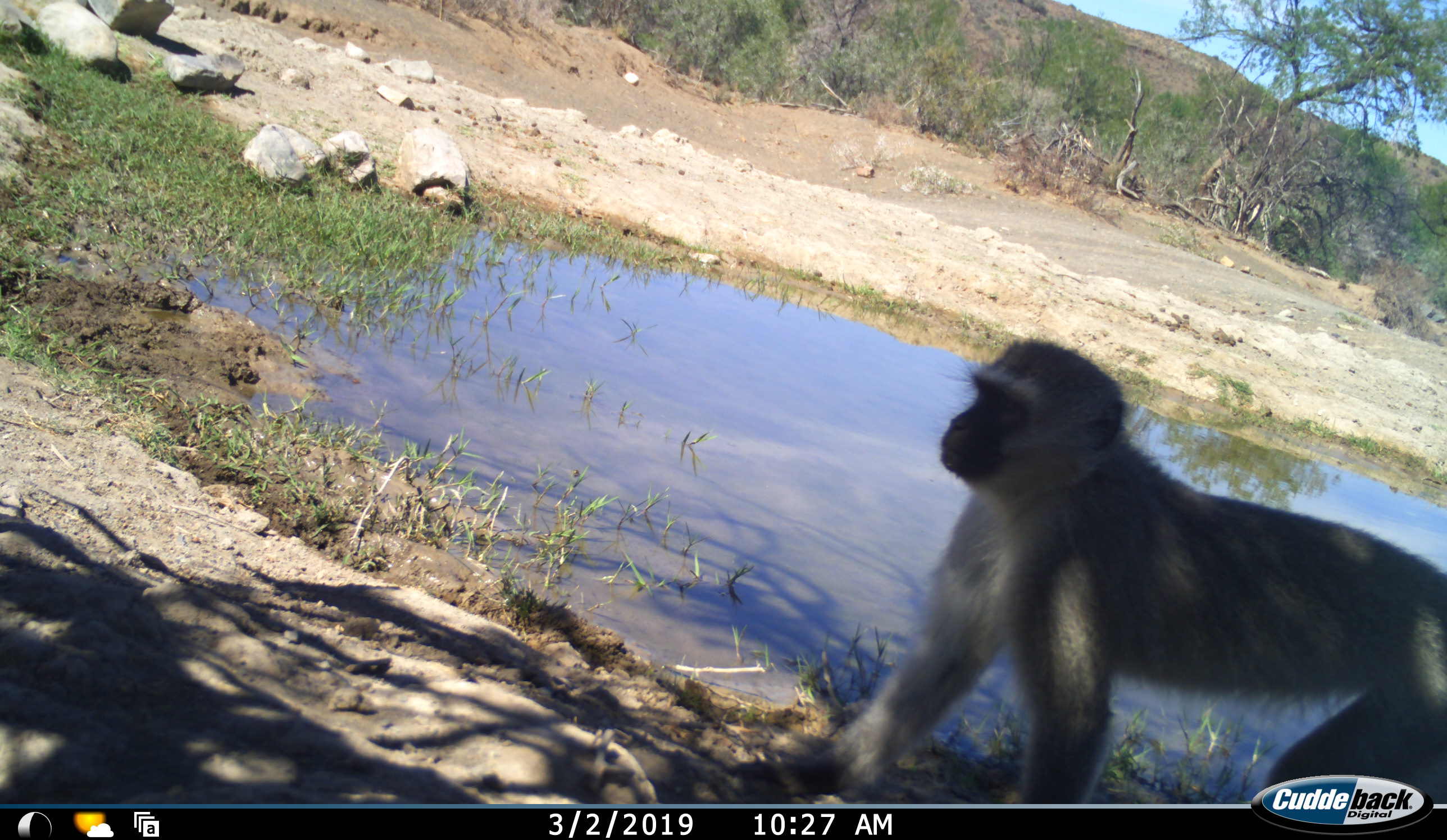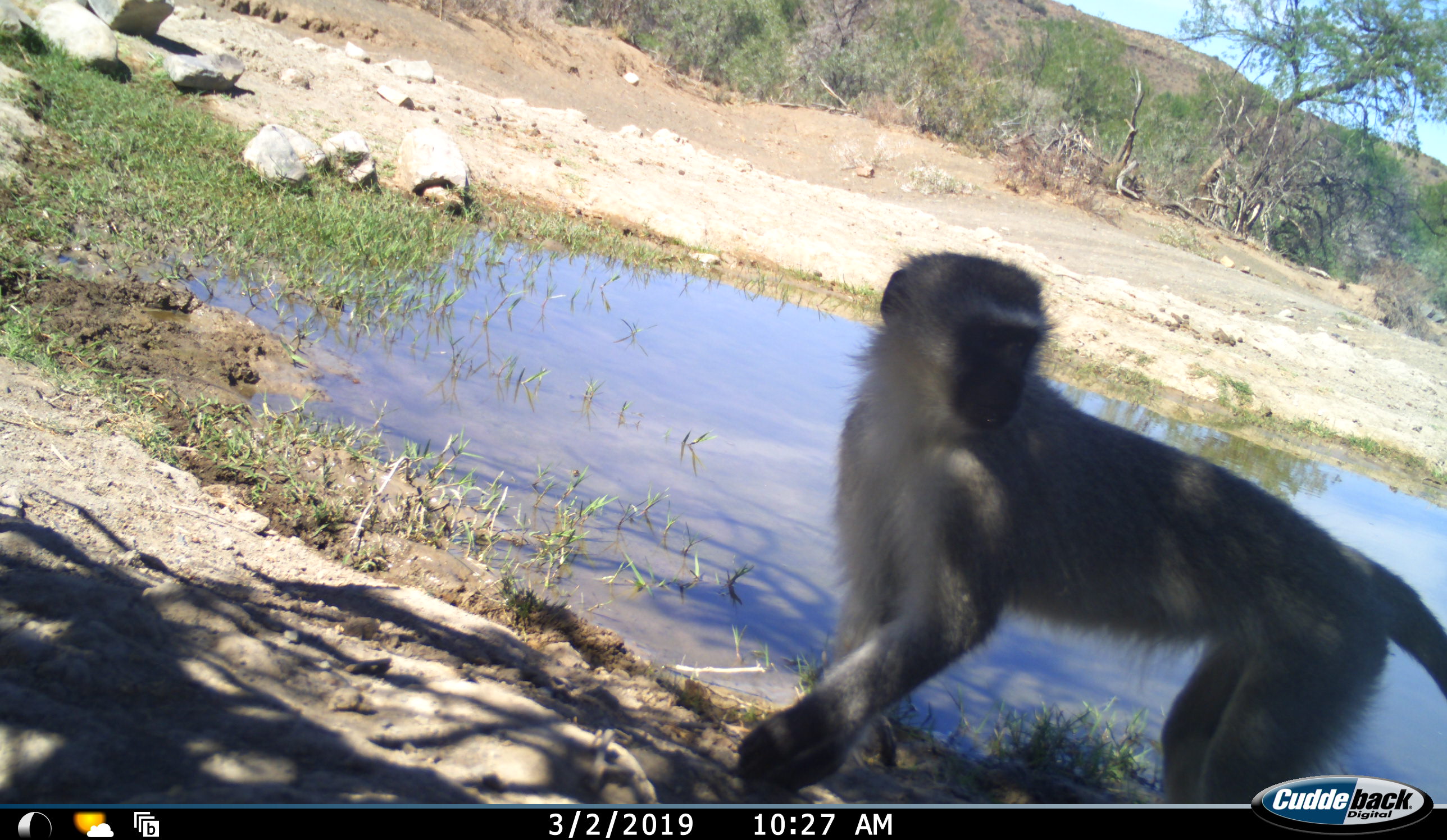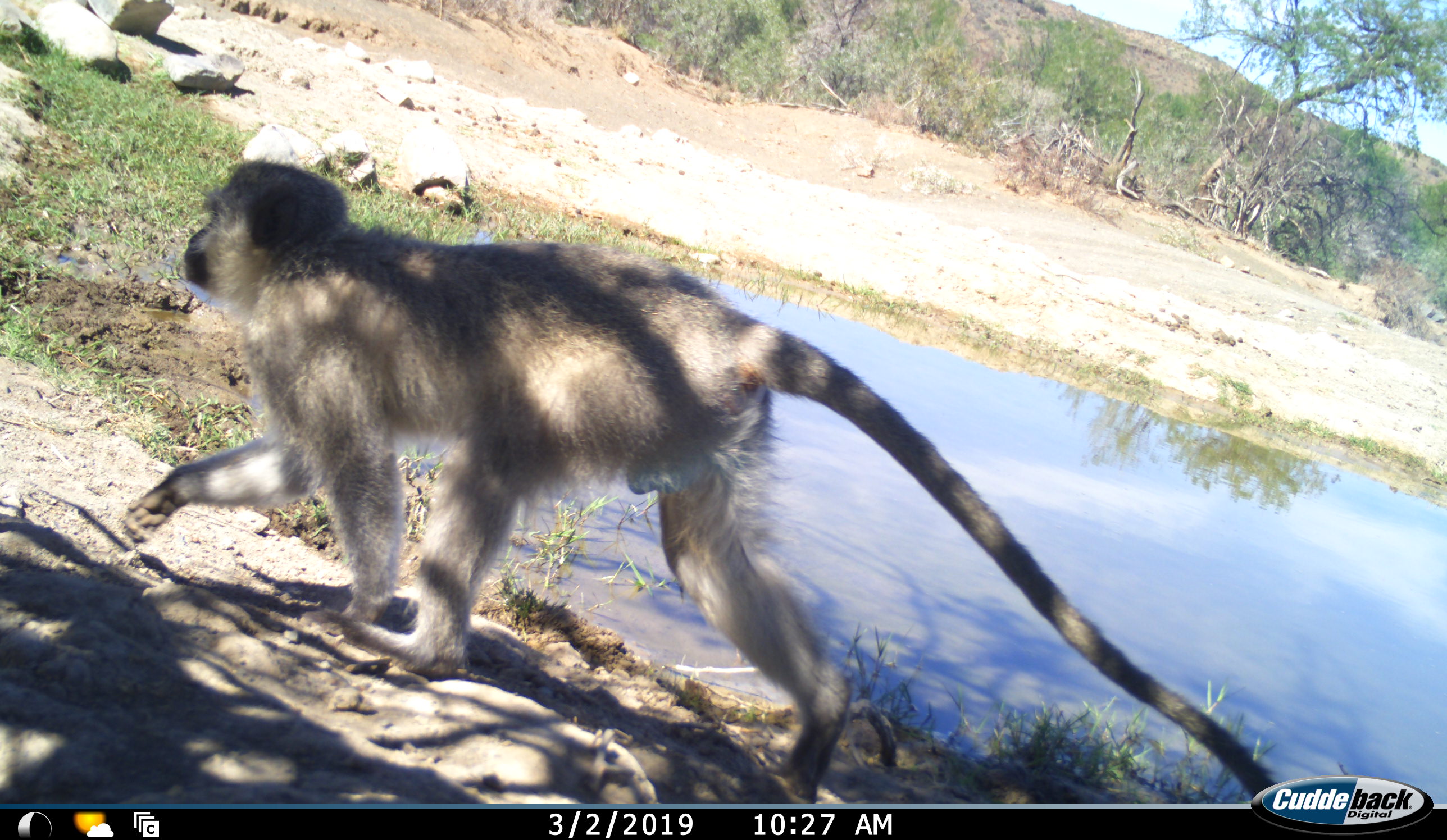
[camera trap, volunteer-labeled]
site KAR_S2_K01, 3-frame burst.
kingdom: Animalia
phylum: Chordata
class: Mammalia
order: Primates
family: Cercopithecidae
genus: Chlorocebus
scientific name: Chlorocebus pygerythrus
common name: vervet monkey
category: monkeyvervet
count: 1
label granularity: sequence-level